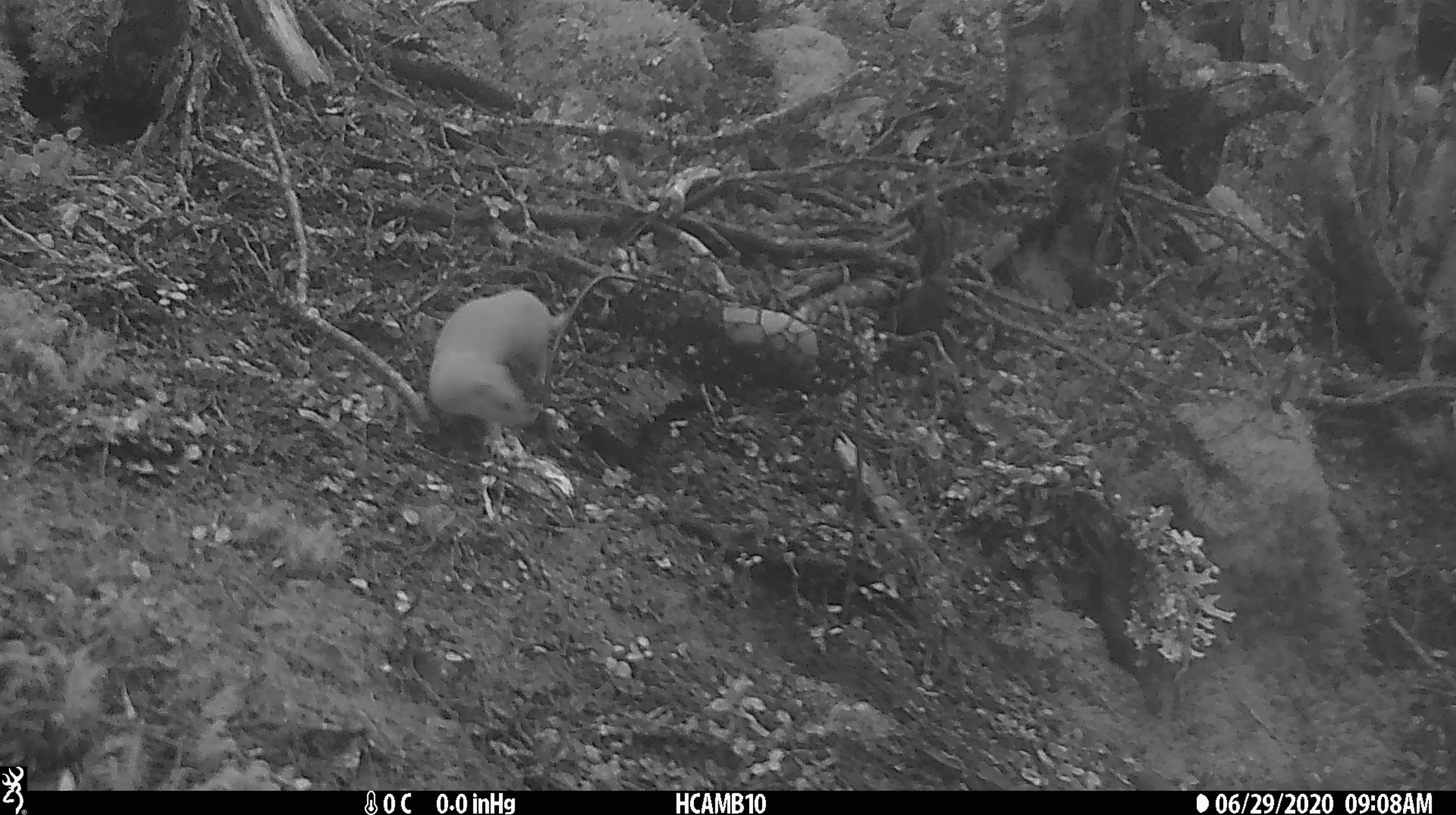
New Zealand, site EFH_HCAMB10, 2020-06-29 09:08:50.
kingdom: Animalia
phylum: Chordata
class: Mammalia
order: Carnivora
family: Mustelidae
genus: Mustela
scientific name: Mustela nivalis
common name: least weasel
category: weasel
Weasel (least weasel) (Mustela nivalis).